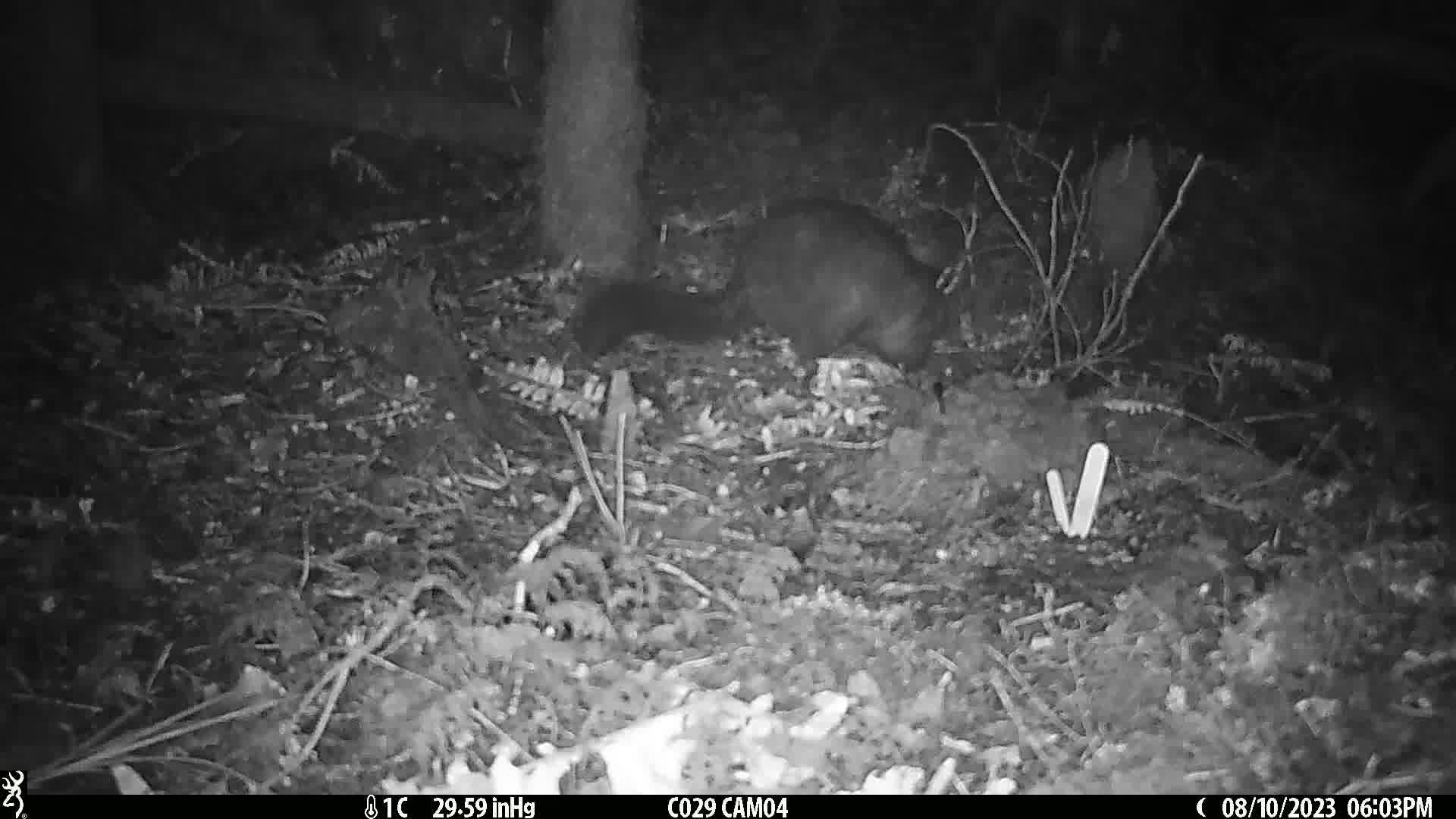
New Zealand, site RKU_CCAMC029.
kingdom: Animalia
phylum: Chordata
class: Mammalia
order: Diprotodontia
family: Phalangeridae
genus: Trichosurus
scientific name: Trichosurus vulpecula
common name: common brushtail possum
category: possum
Possum (common brushtail possum) (Trichosurus vulpecula).